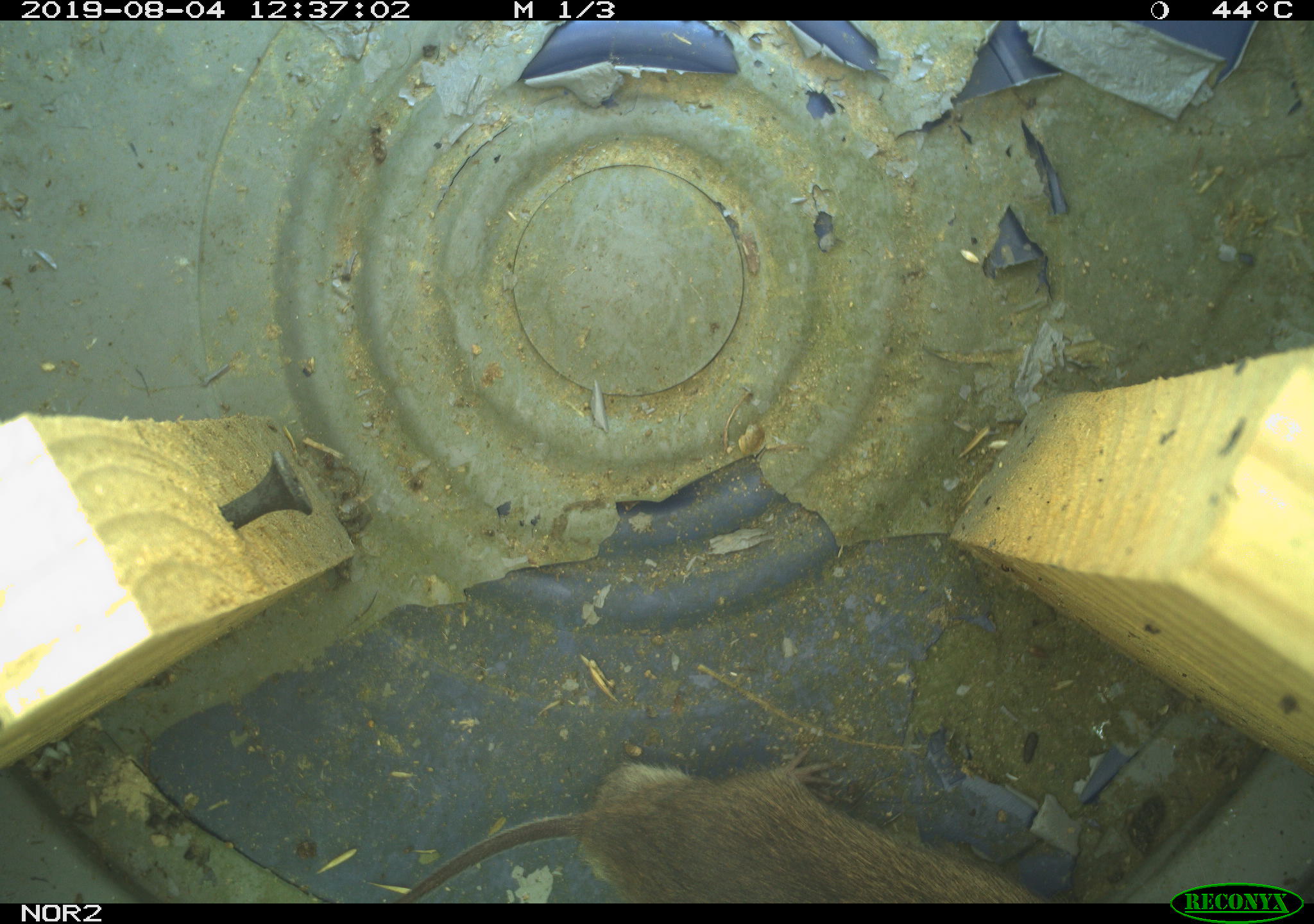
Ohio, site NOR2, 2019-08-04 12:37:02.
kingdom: Animalia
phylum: Chordata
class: Mammalia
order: Rodentia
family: Cricetidae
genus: Microtus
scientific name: Microtus pennsylvanicus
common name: meadow vole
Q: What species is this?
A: Meadow vole (Microtus pennsylvanicus).